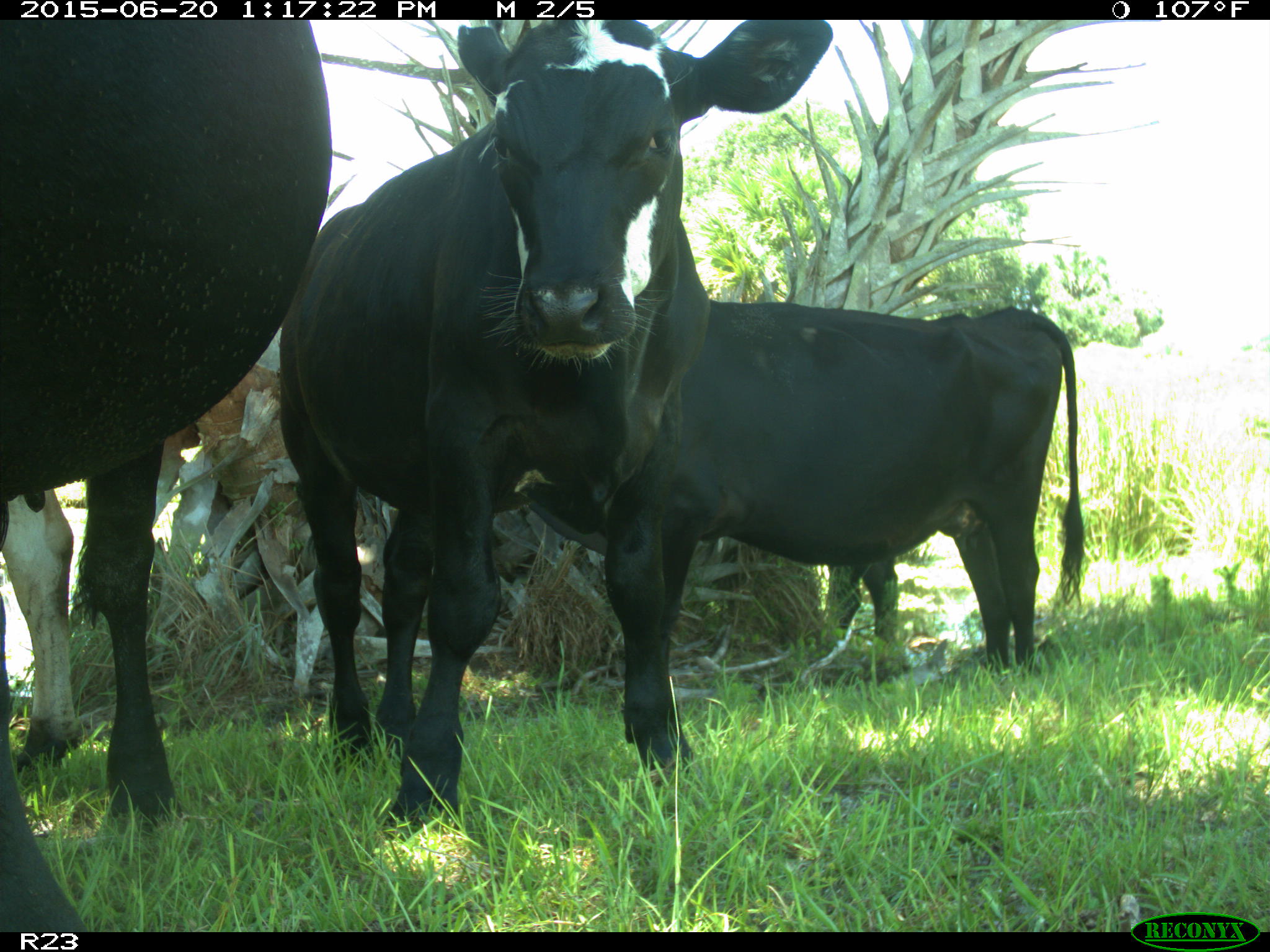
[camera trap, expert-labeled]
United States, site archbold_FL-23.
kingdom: Animalia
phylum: Chordata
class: Mammalia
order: Artiodactyla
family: Bovidae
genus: Bos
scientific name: Bos taurus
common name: domestic cow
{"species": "Bos taurus (domestic cow)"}